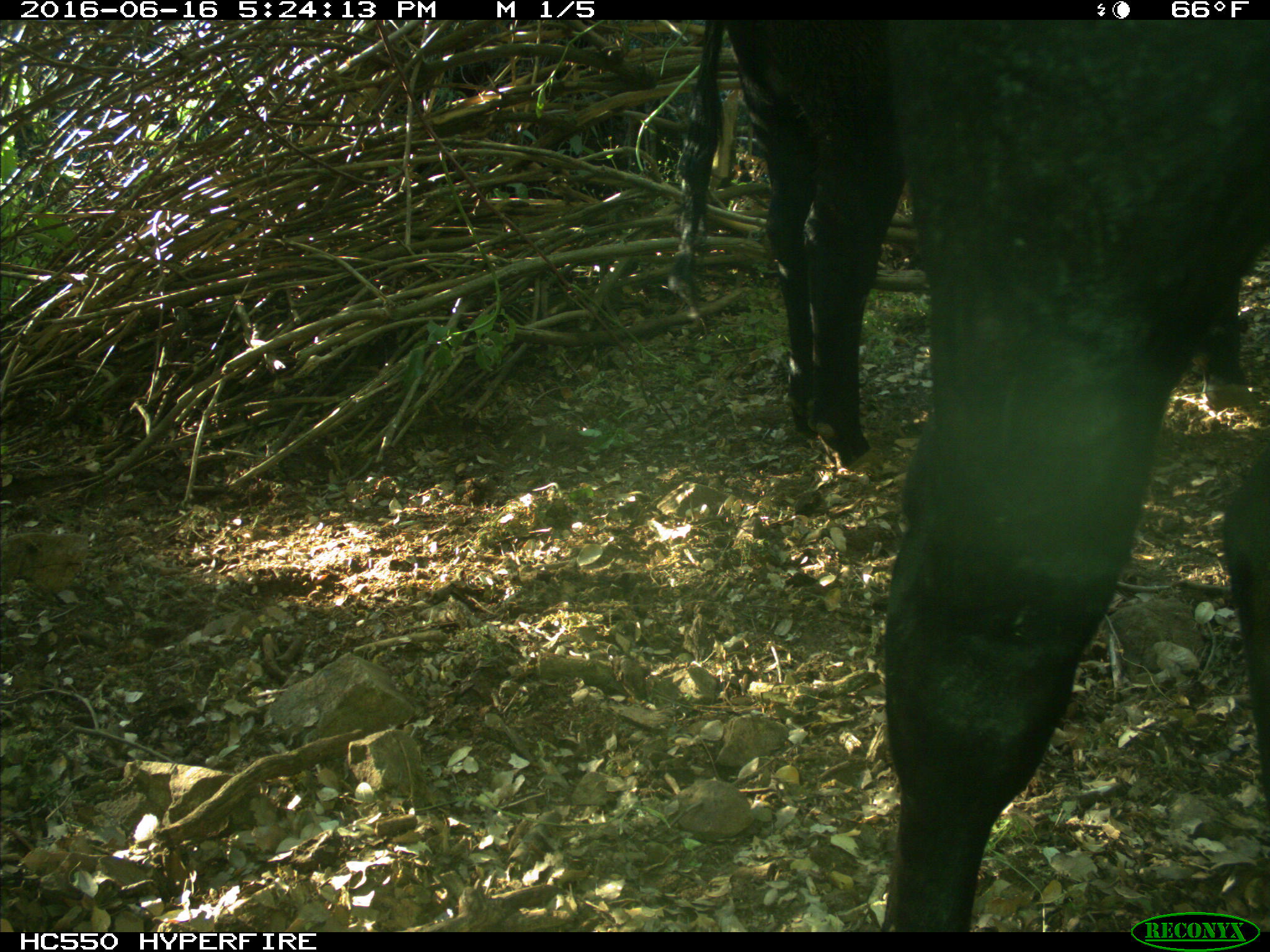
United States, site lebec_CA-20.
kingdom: Animalia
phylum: Chordata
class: Mammalia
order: Artiodactyla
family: Bovidae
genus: Bos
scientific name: Bos taurus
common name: domestic cow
Bos taurus (domestic cow).